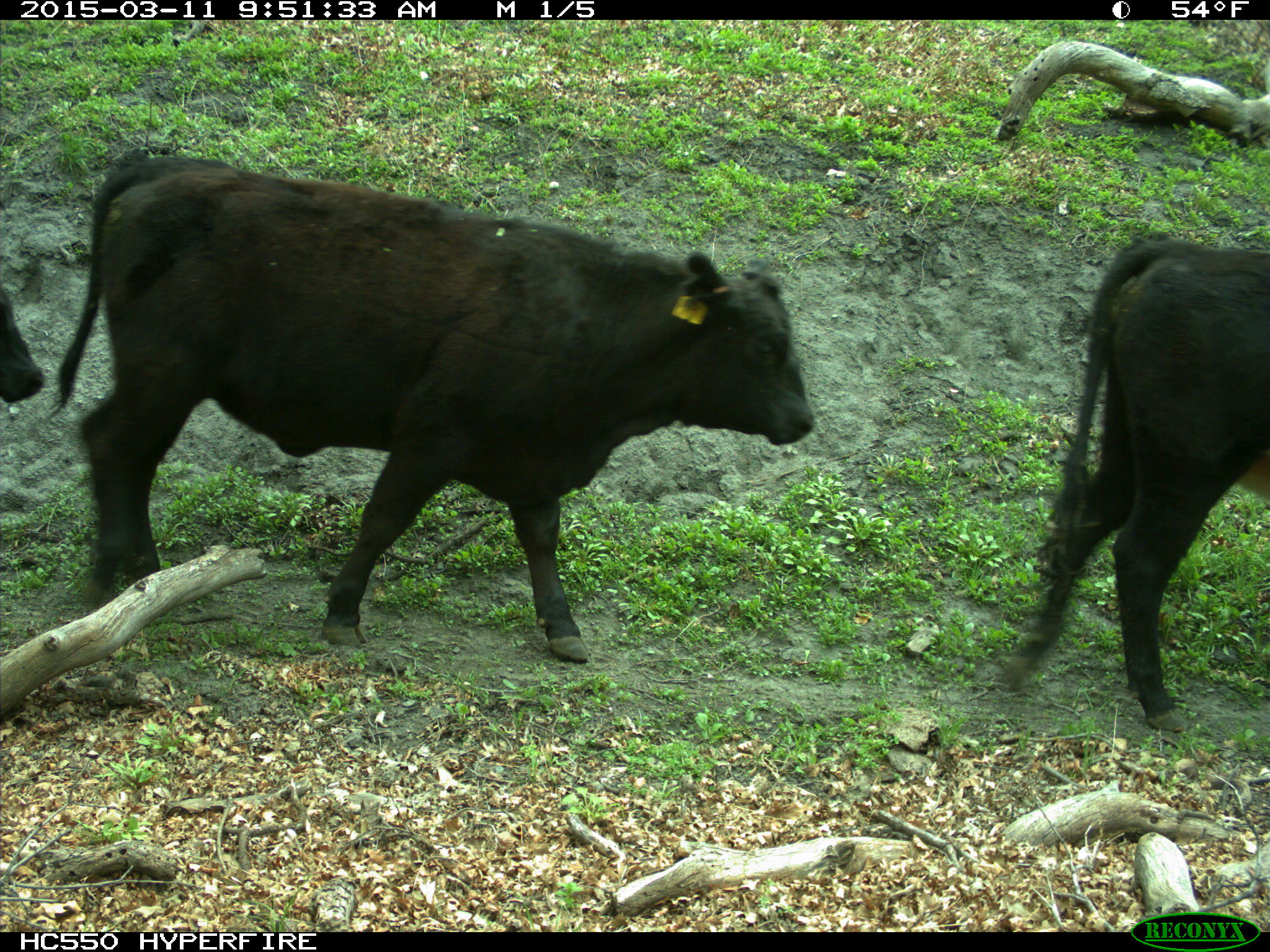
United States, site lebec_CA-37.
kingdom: Animalia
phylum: Chordata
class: Mammalia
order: Artiodactyla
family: Bovidae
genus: Bos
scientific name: Bos taurus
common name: domestic cow